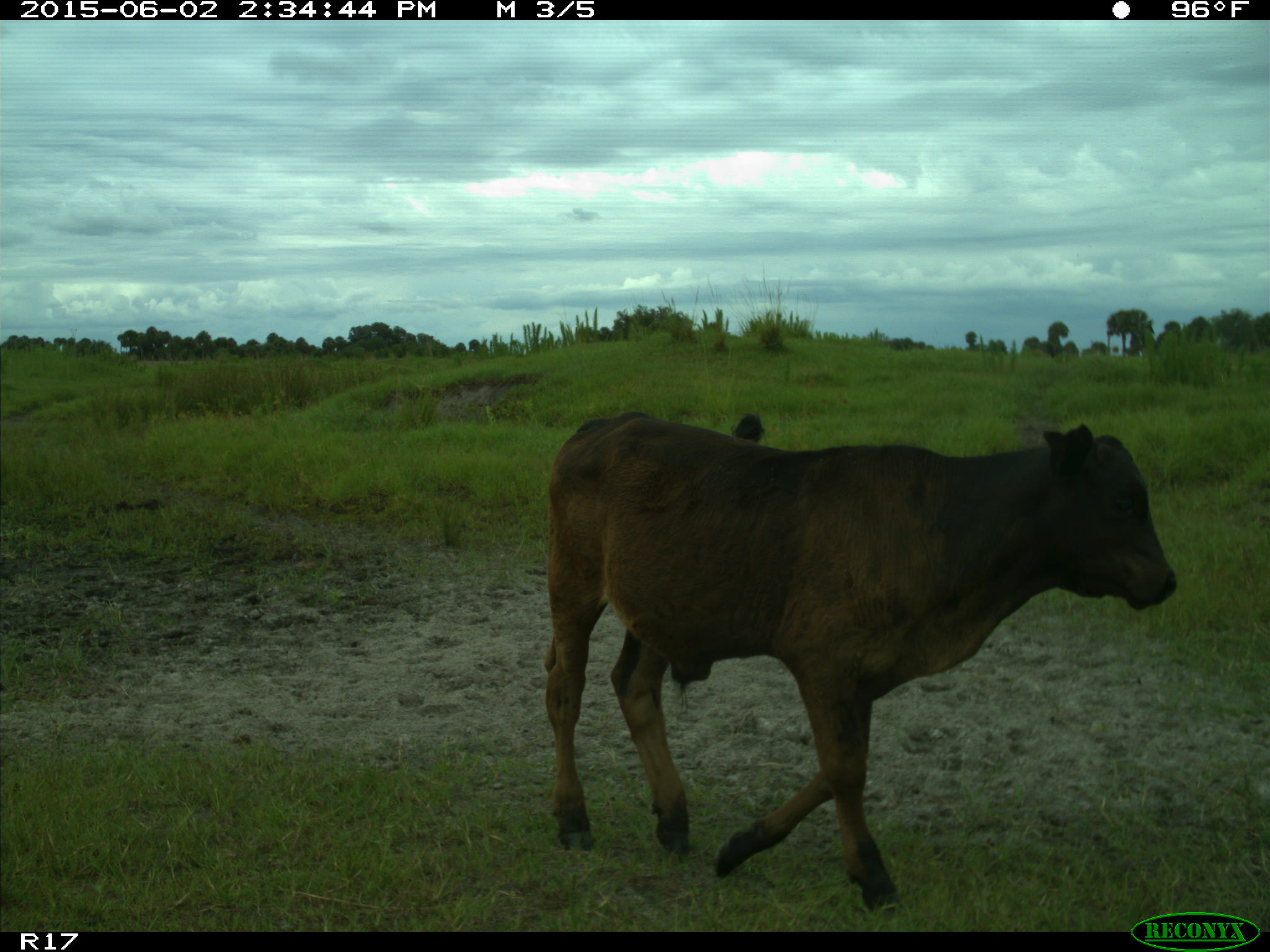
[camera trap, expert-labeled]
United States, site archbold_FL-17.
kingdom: Animalia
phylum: Chordata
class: Mammalia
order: Artiodactyla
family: Bovidae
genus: Bos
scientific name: Bos taurus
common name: domestic cow